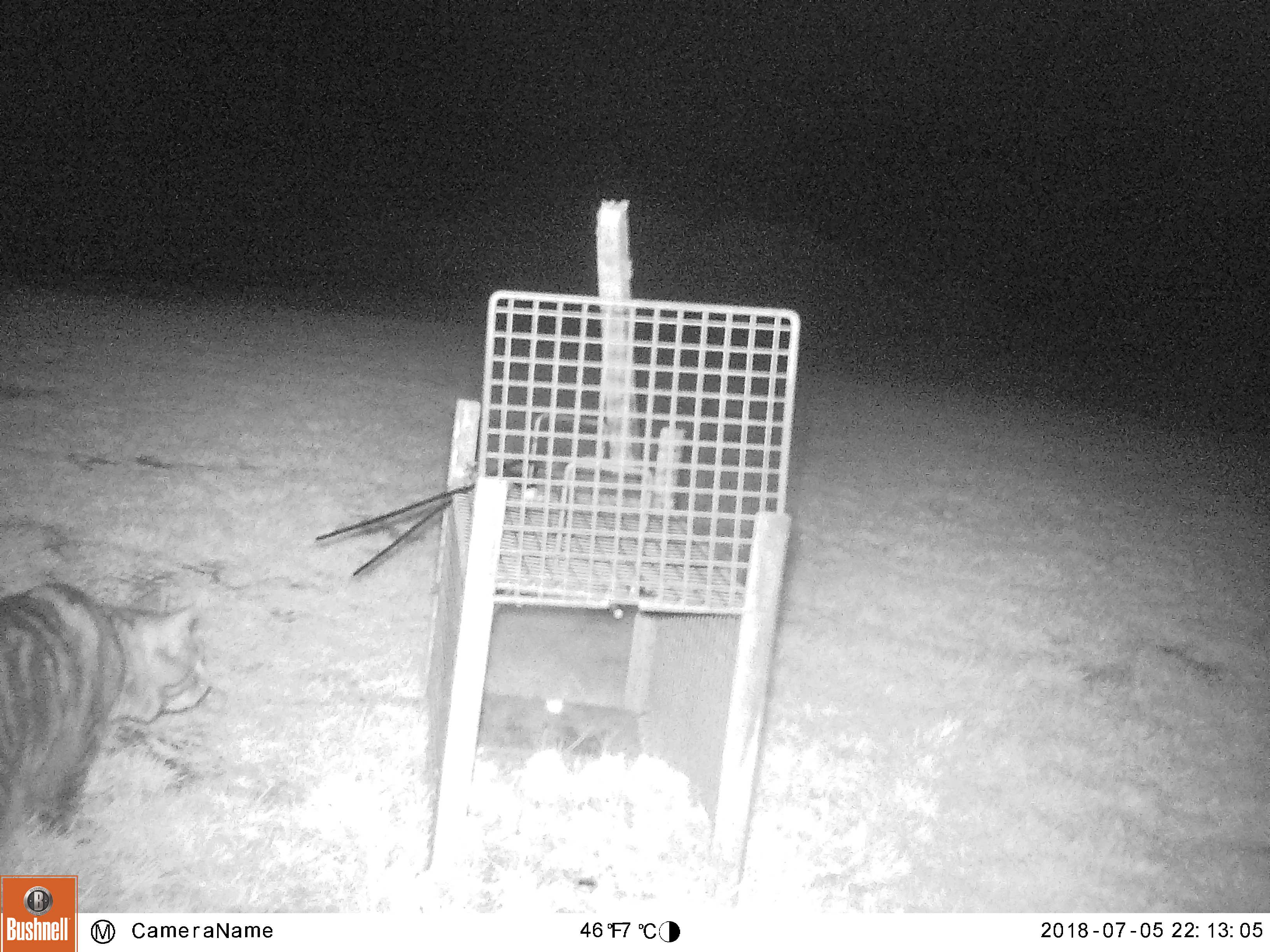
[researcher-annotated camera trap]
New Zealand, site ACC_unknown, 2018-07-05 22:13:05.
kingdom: Animalia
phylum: Chordata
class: Mammalia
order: Carnivora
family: Felidae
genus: Felis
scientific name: Felis catus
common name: domestic cat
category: cat